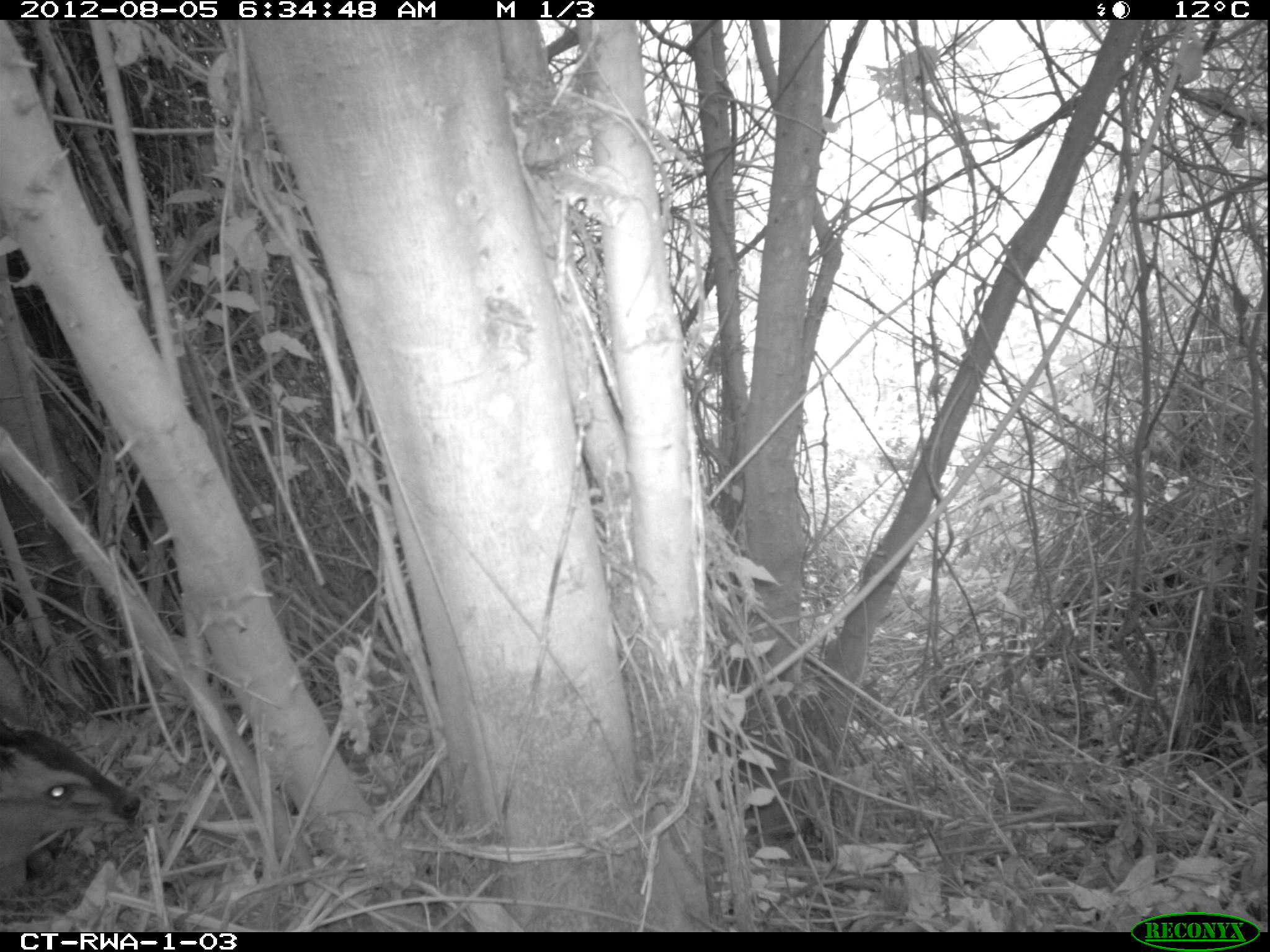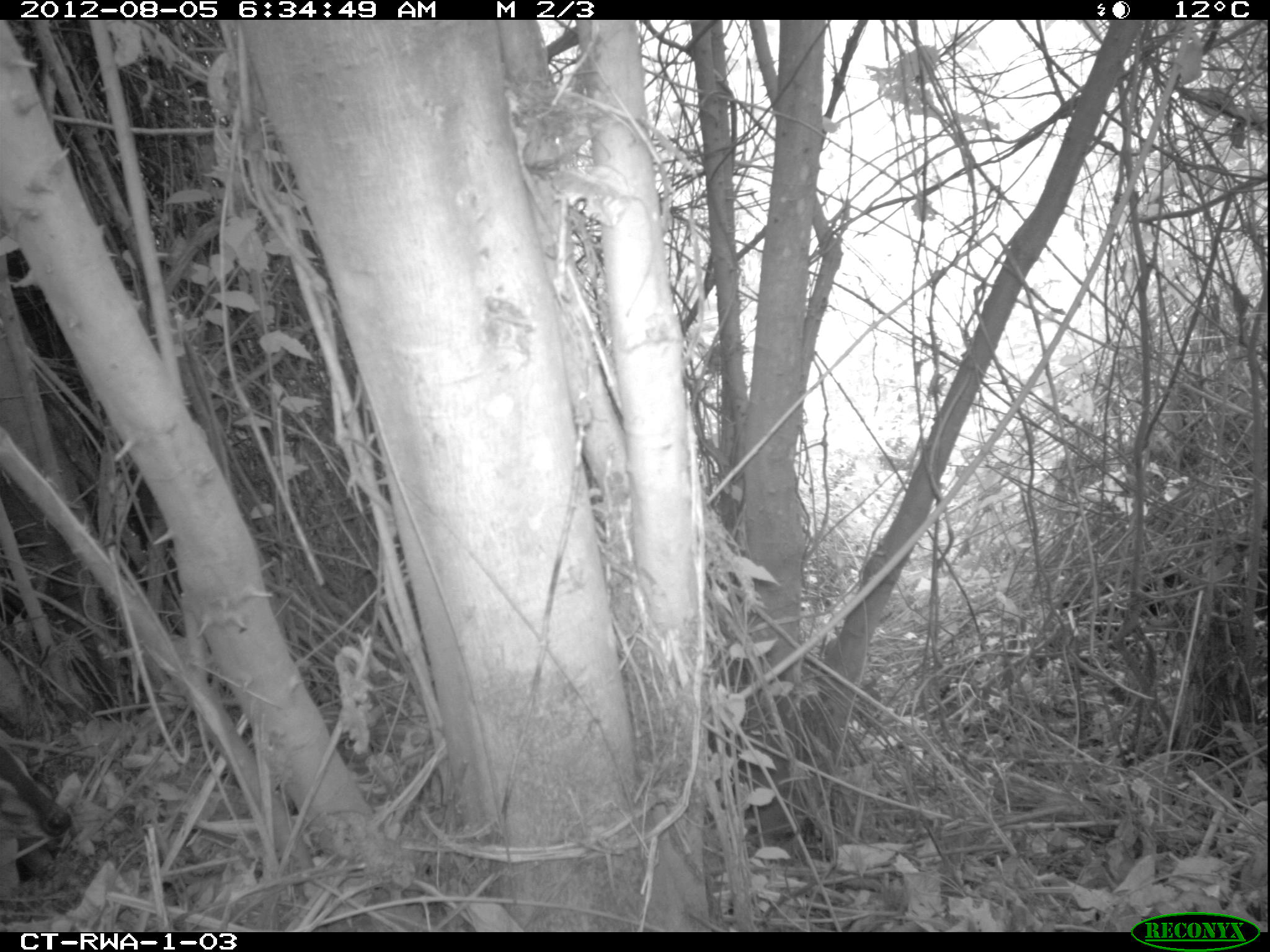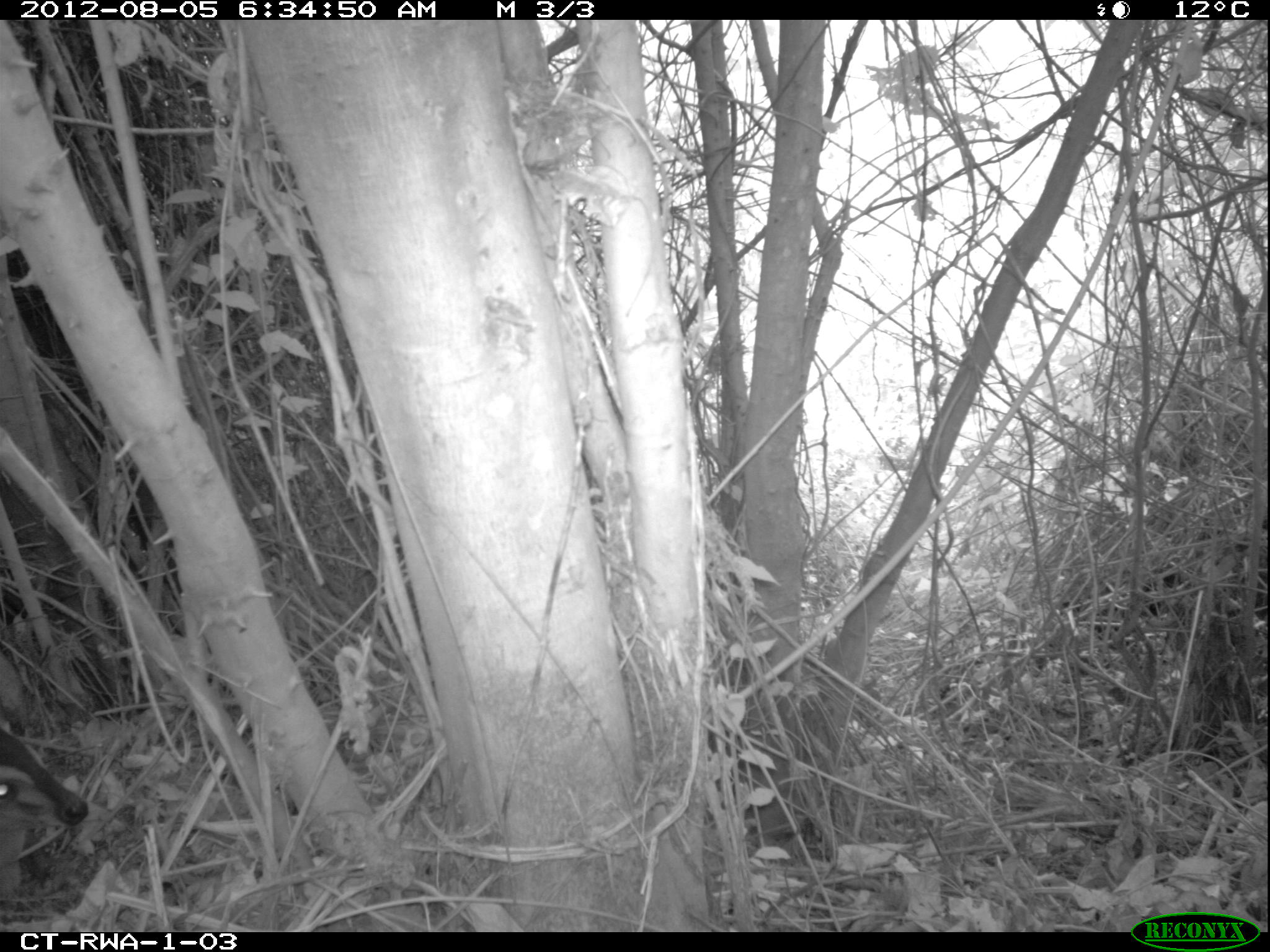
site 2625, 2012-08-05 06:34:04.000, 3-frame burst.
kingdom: Animalia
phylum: Chordata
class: Mammalia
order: Artiodactyla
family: Bovidae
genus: Cephalophus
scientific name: Cephalophus nigrifrons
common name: black-fronted duiker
Cephalophus nigrifrons (black-fronted duiker), count 1.